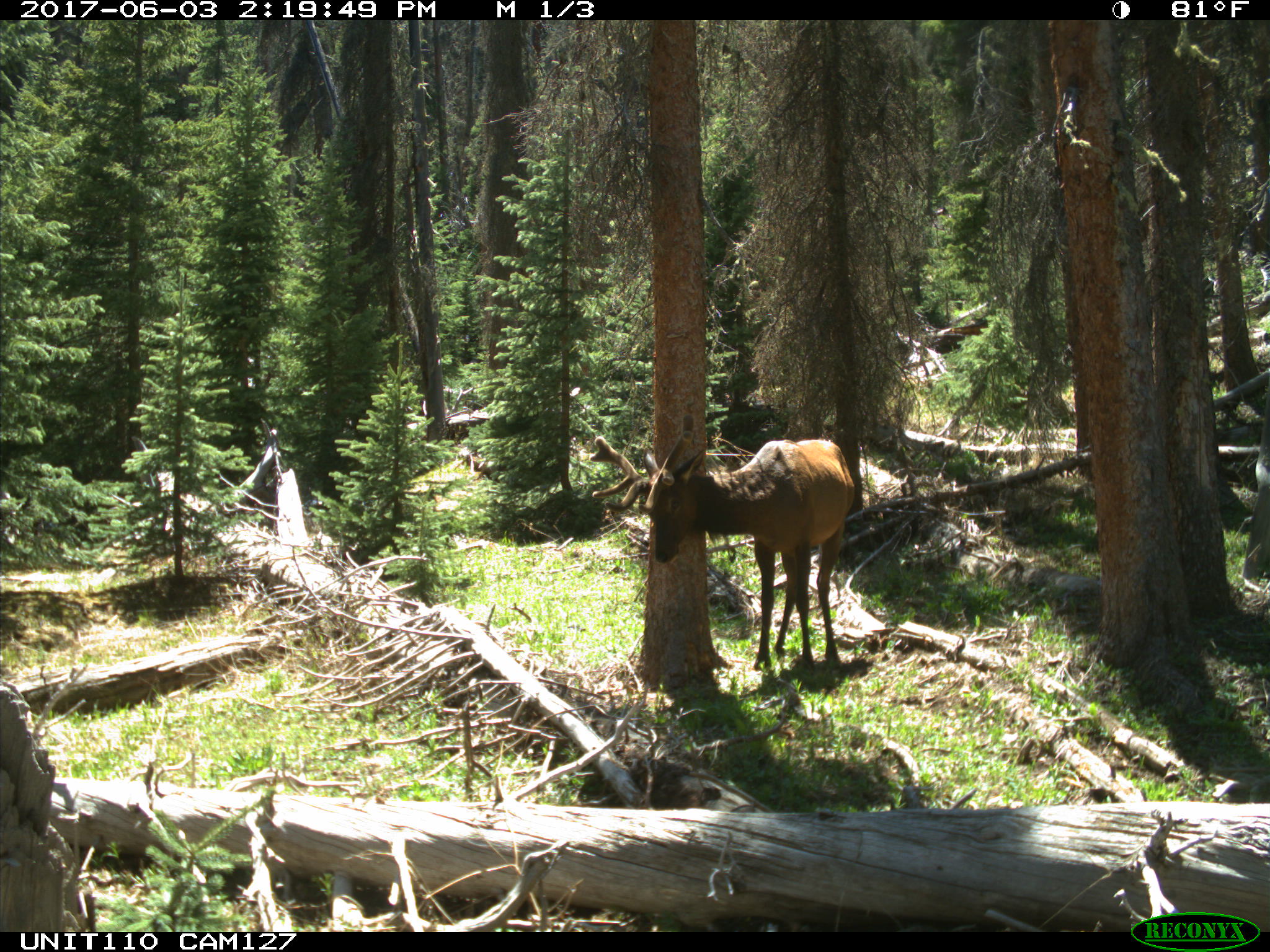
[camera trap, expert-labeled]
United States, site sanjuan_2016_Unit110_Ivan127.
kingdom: Animalia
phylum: Chordata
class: Mammalia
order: Artiodactyla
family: Cervidae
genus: Cervus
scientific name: Cervus elaphus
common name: red deer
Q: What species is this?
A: Cervus elaphus (red deer).